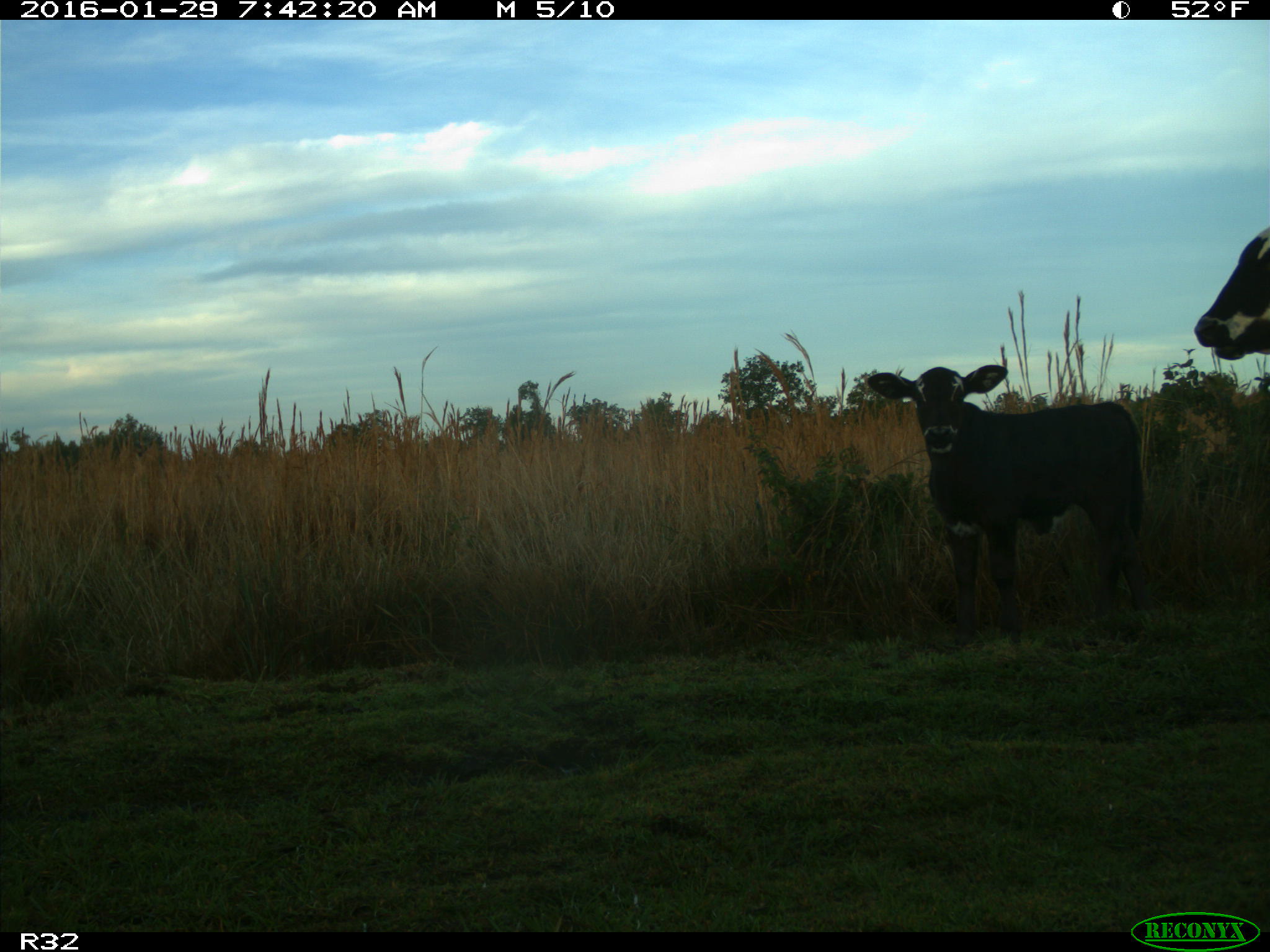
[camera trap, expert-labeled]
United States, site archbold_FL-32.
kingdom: Animalia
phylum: Chordata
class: Mammalia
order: Artiodactyla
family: Bovidae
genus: Bos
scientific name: Bos taurus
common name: domestic cow